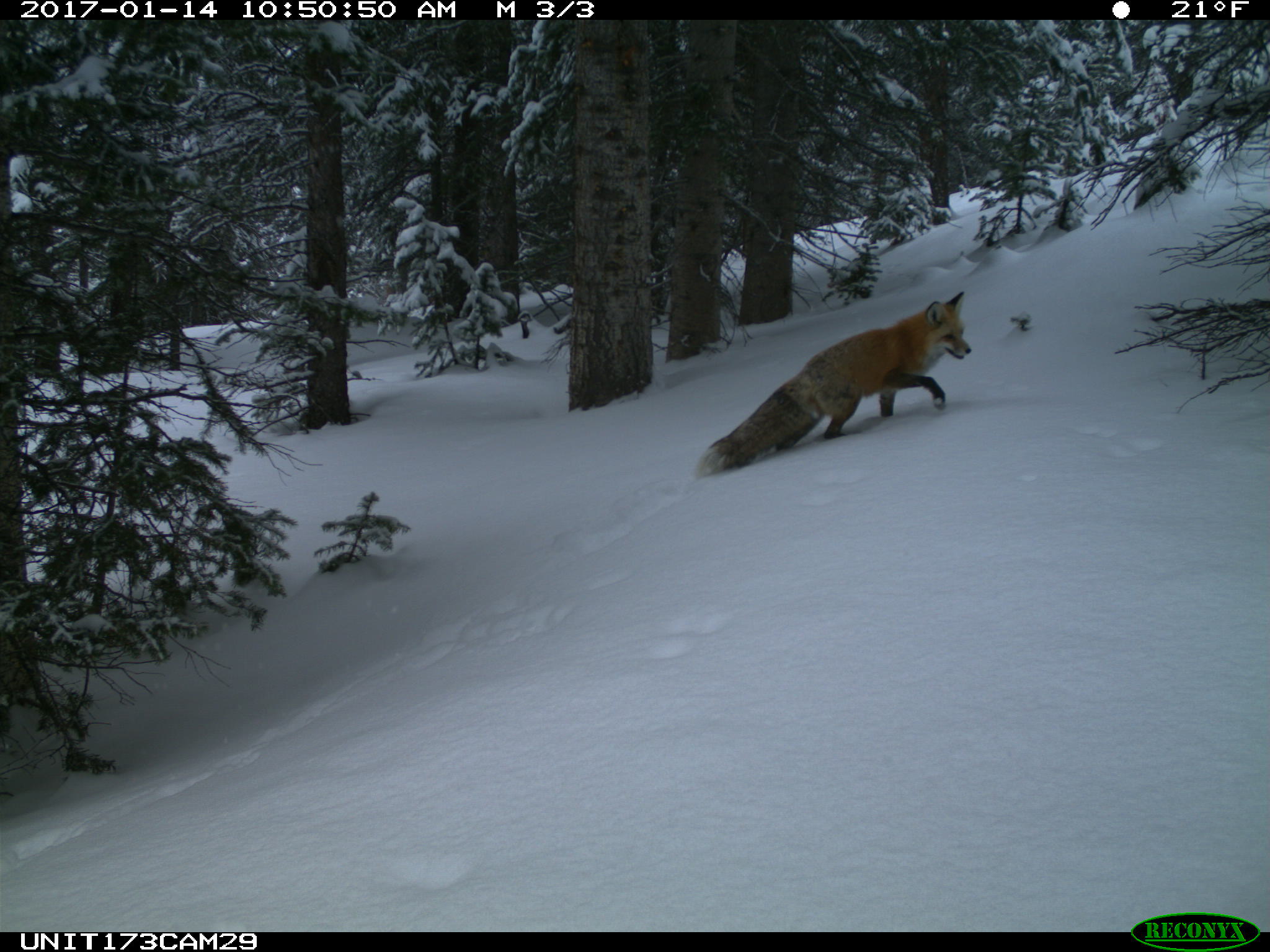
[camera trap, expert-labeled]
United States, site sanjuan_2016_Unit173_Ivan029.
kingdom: Animalia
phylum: Chordata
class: Mammalia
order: Carnivora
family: Canidae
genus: Vulpes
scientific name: Vulpes vulpes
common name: red fox